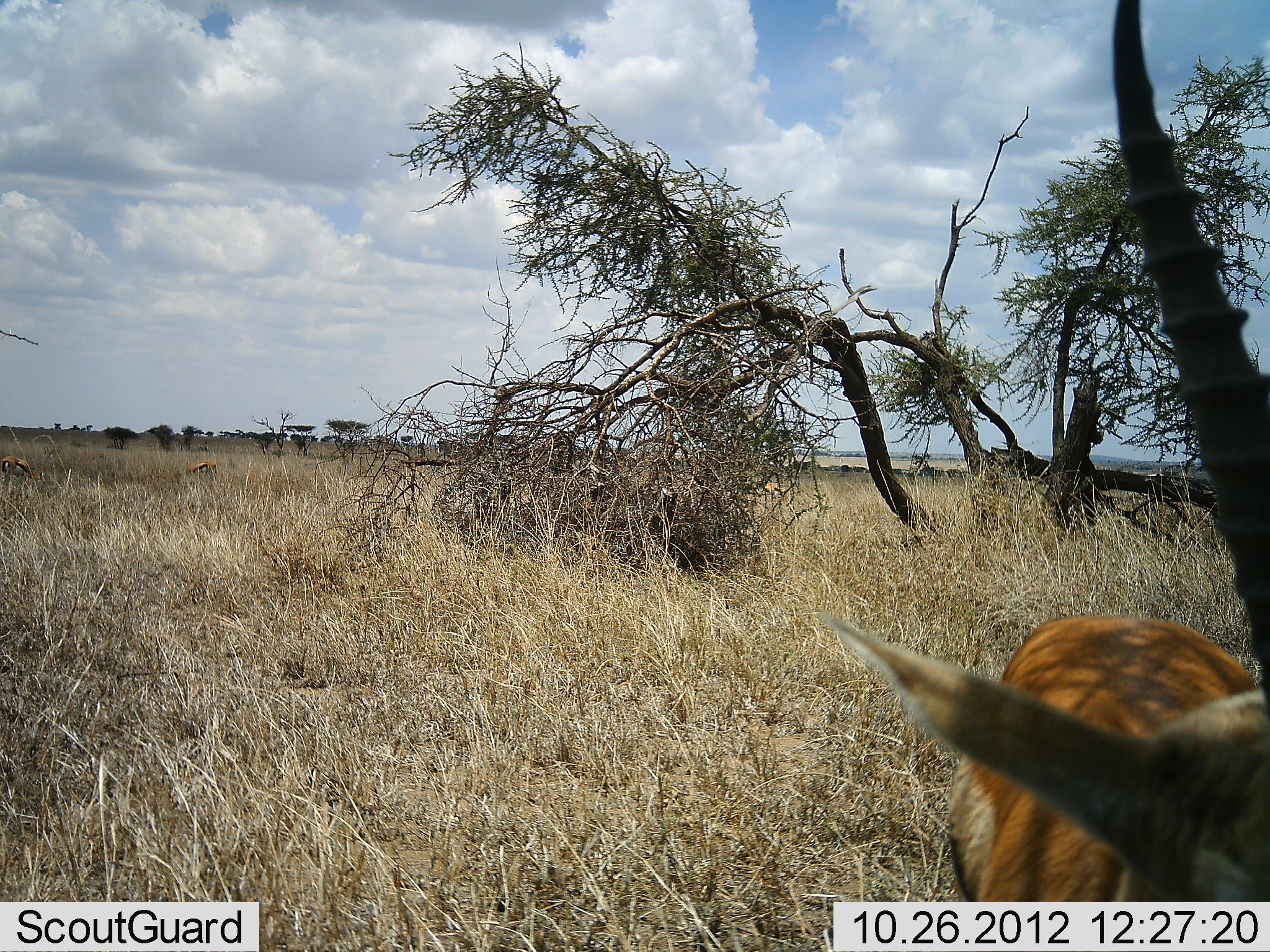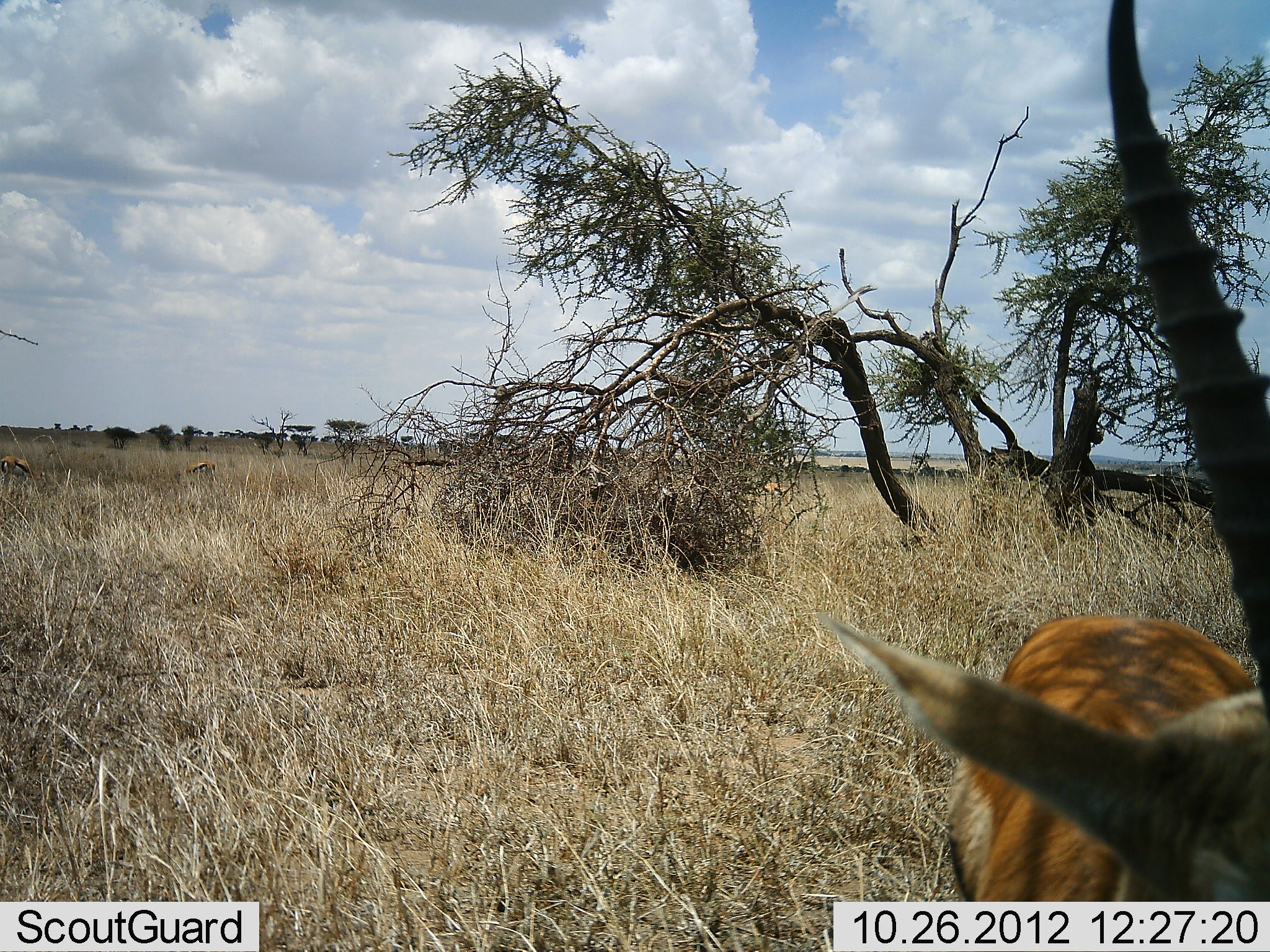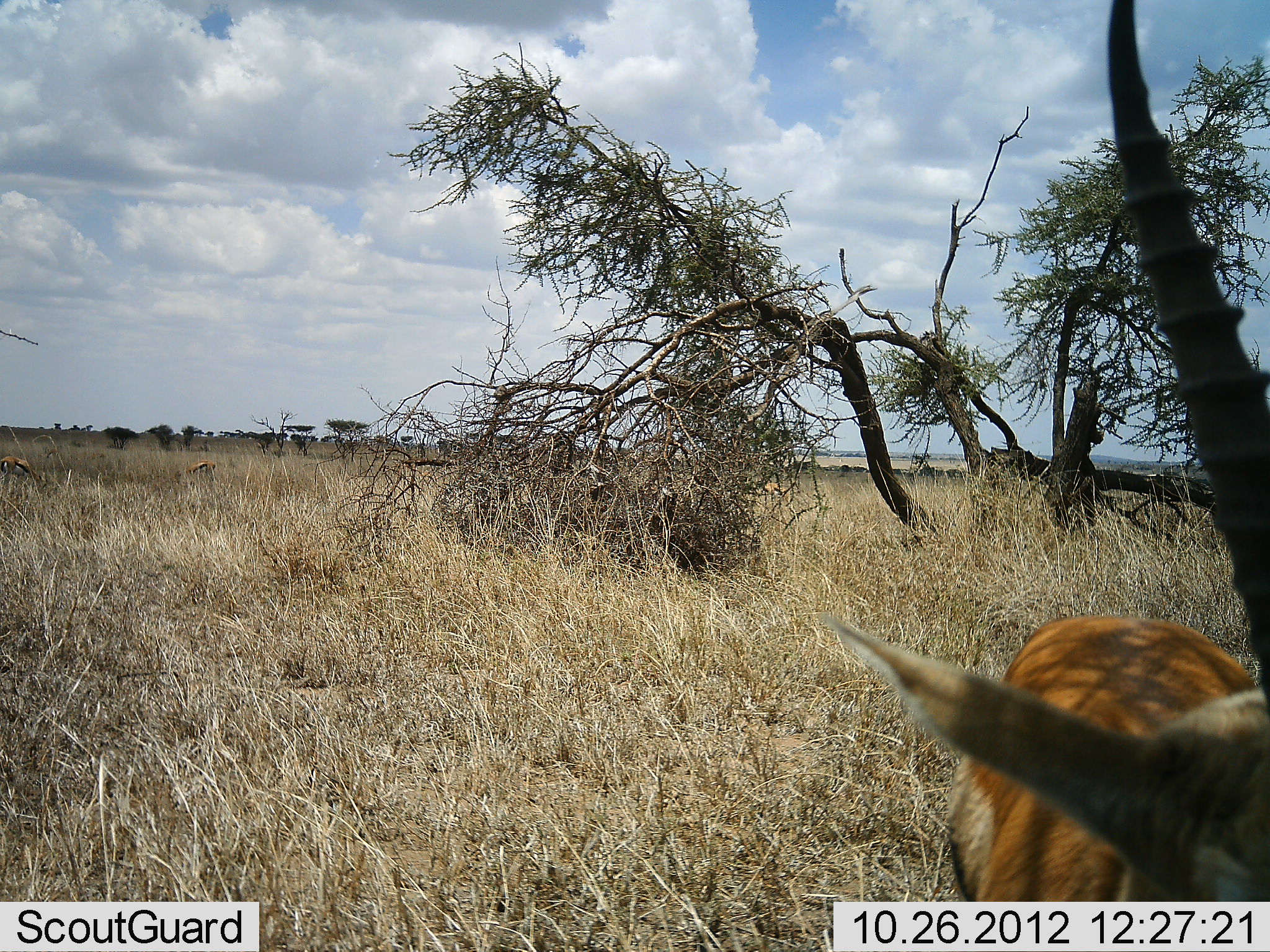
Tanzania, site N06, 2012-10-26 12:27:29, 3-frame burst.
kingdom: Animalia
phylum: Chordata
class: Mammalia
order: Artiodactyla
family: Bovidae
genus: Eudorcas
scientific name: Eudorcas thomsonii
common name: thomson's gazelle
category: gazellethomsons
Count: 3.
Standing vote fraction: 100%.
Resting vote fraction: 0%.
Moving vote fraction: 0%.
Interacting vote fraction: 0%.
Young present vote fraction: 0%.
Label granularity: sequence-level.